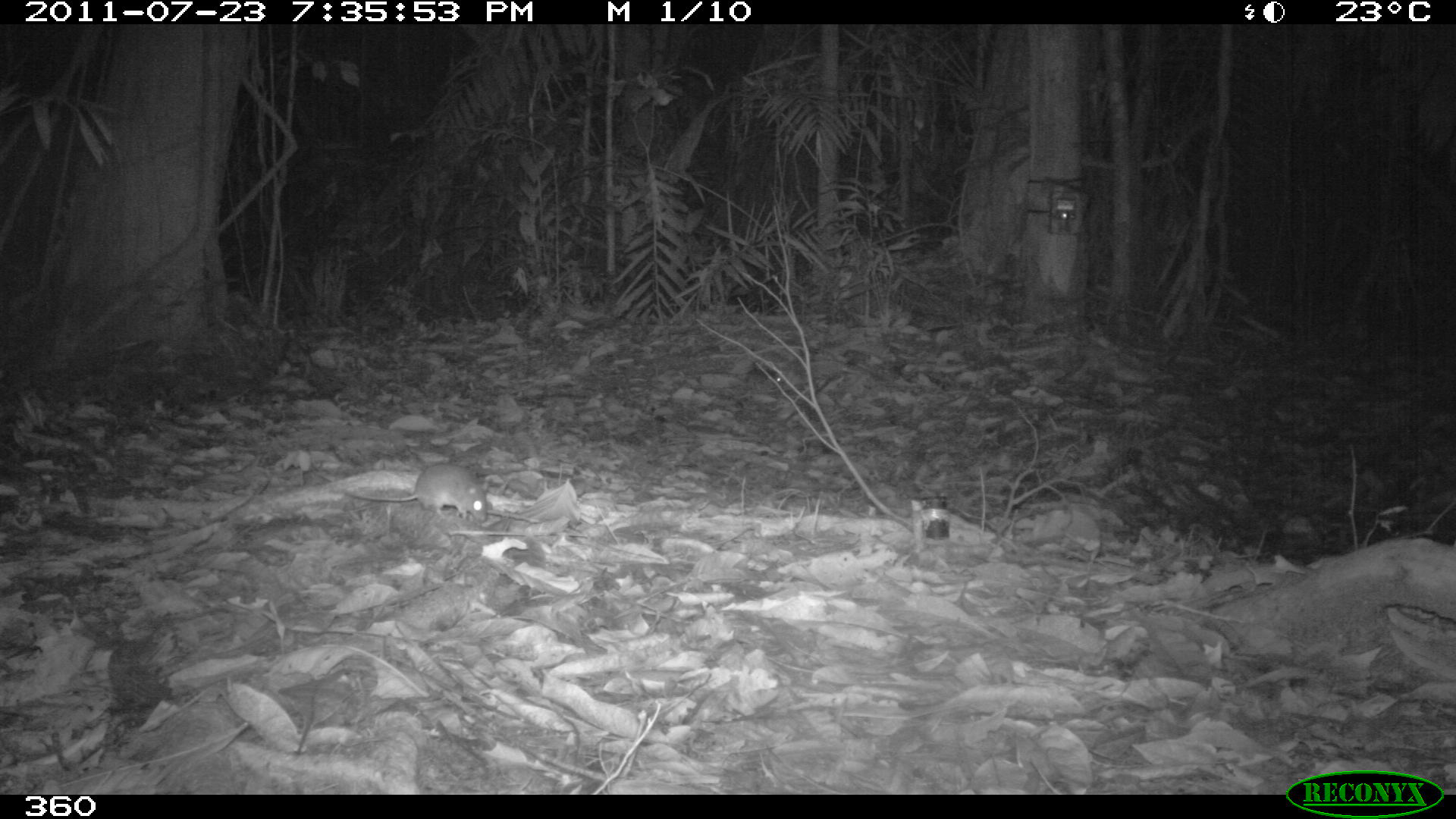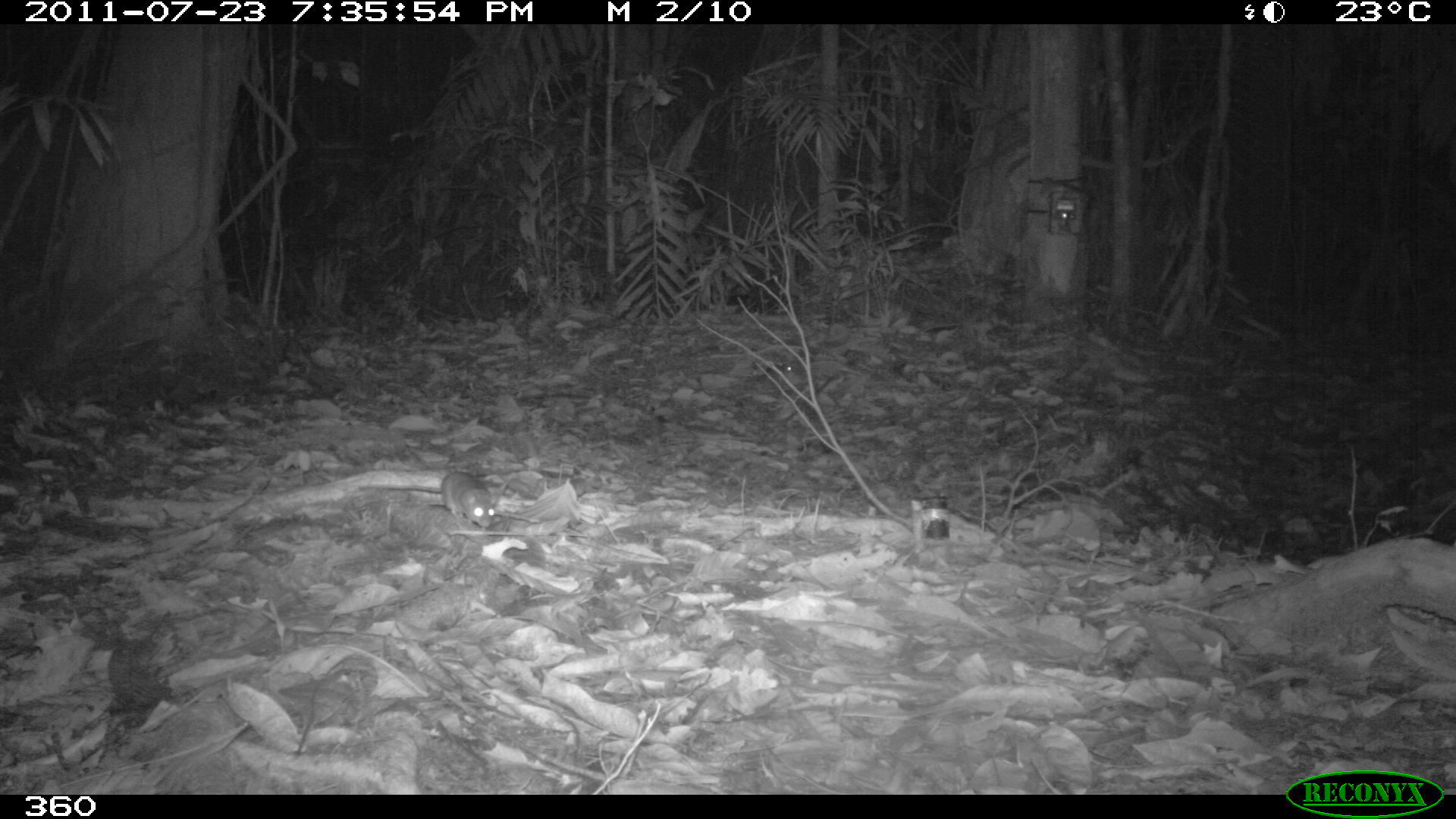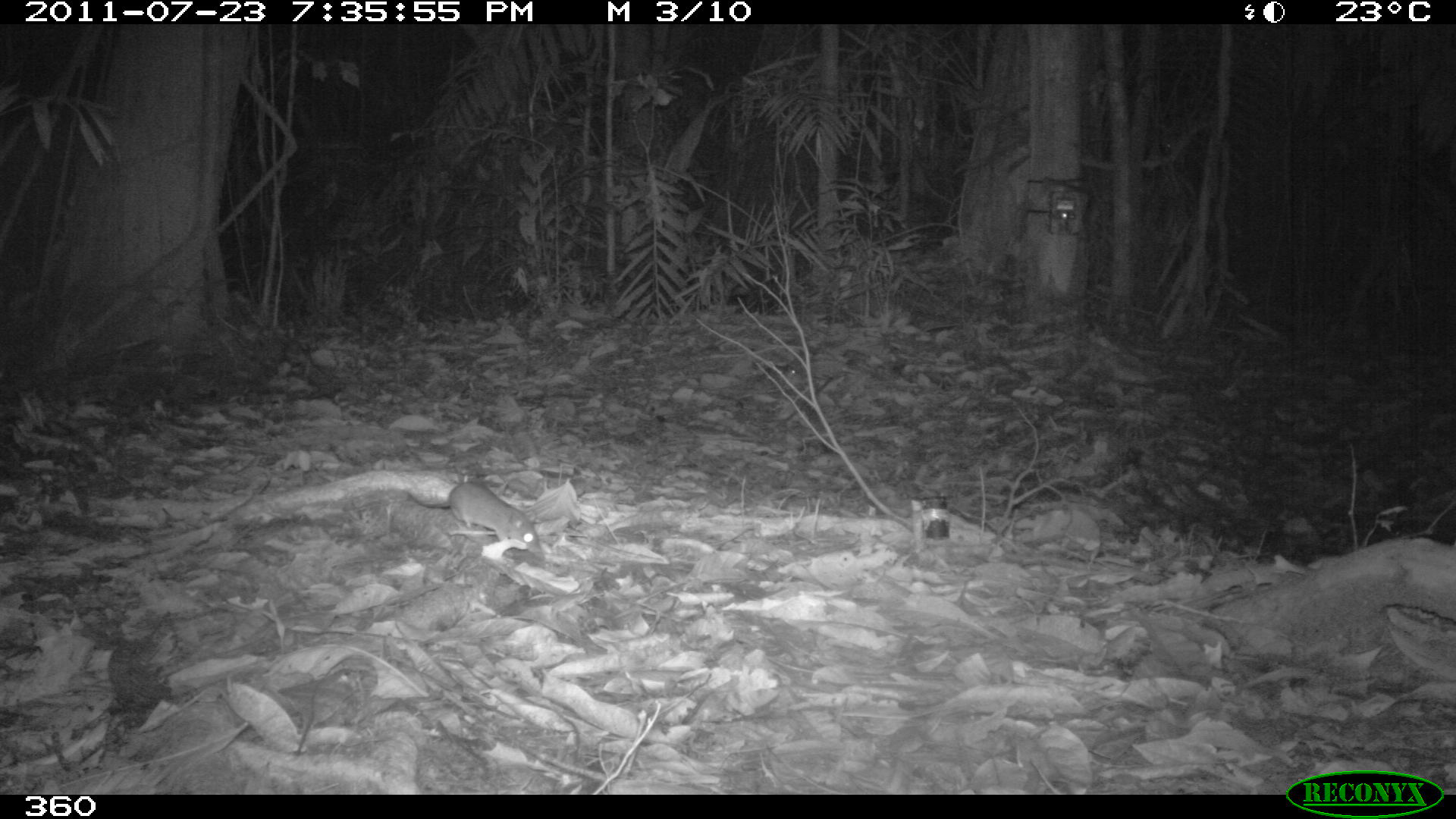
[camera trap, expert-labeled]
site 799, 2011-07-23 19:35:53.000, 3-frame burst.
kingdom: Animalia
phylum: Chordata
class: Mammalia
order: Rodentia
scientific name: Rodentia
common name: rodents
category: unknown rodent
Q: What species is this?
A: Unknown rodent (rodents) (Rodentia).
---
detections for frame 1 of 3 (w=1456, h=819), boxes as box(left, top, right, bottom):
unknown rodent: box(336, 461, 489, 521)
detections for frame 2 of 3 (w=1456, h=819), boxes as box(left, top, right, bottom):
unknown rodent: box(416, 471, 494, 527)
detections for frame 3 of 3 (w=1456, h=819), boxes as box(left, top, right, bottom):
unknown rodent: box(405, 480, 542, 557)